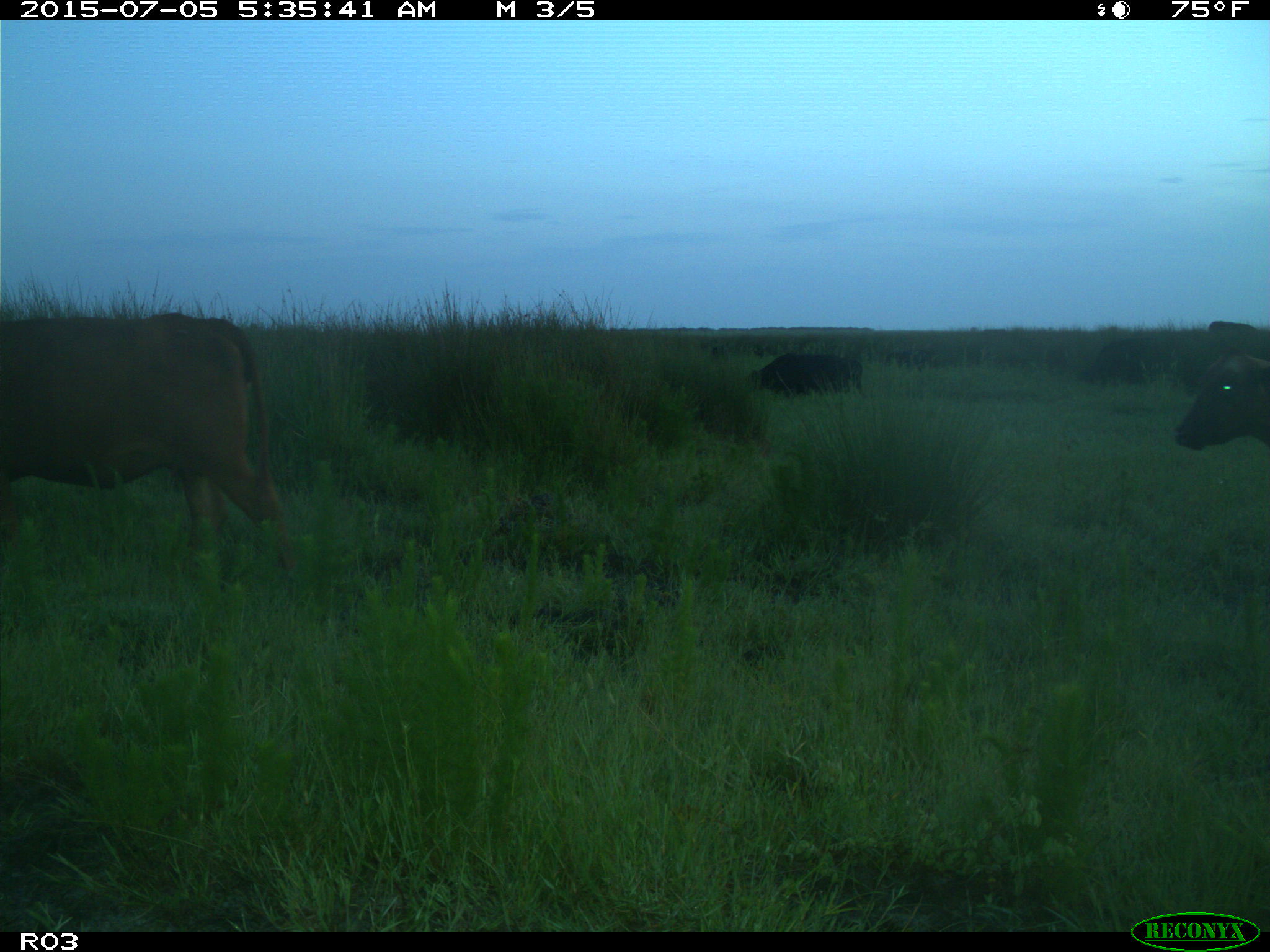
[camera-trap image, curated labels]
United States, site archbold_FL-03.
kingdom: Animalia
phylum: Chordata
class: Mammalia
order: Artiodactyla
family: Bovidae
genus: Bos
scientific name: Bos taurus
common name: domestic cow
Bos taurus (domestic cow).